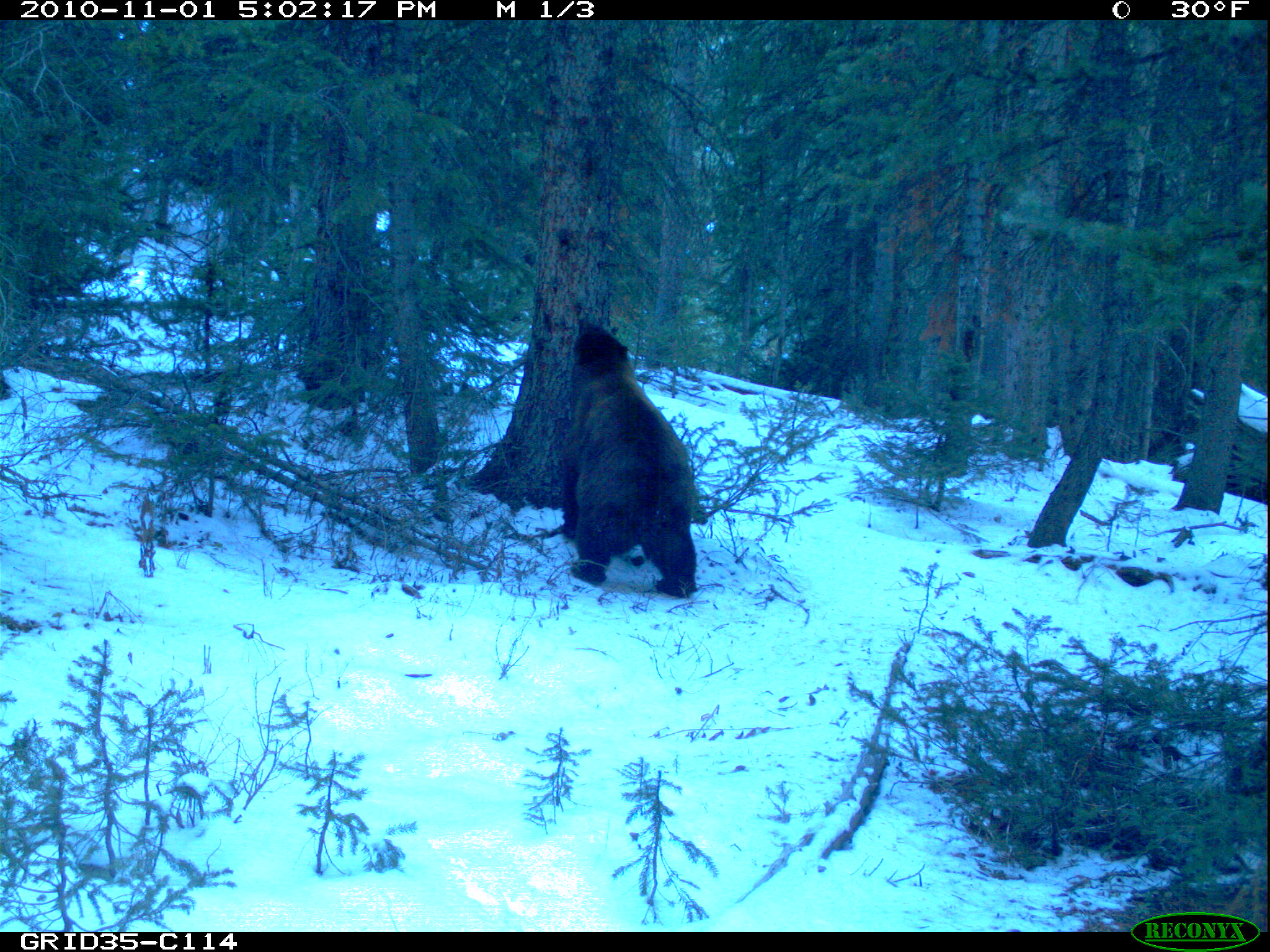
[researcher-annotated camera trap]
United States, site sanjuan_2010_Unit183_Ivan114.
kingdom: Animalia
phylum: Chordata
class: Mammalia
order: Carnivora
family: Ursidae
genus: Ursus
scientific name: Ursus americanus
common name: american black bear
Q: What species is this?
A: Ursus americanus (american black bear).